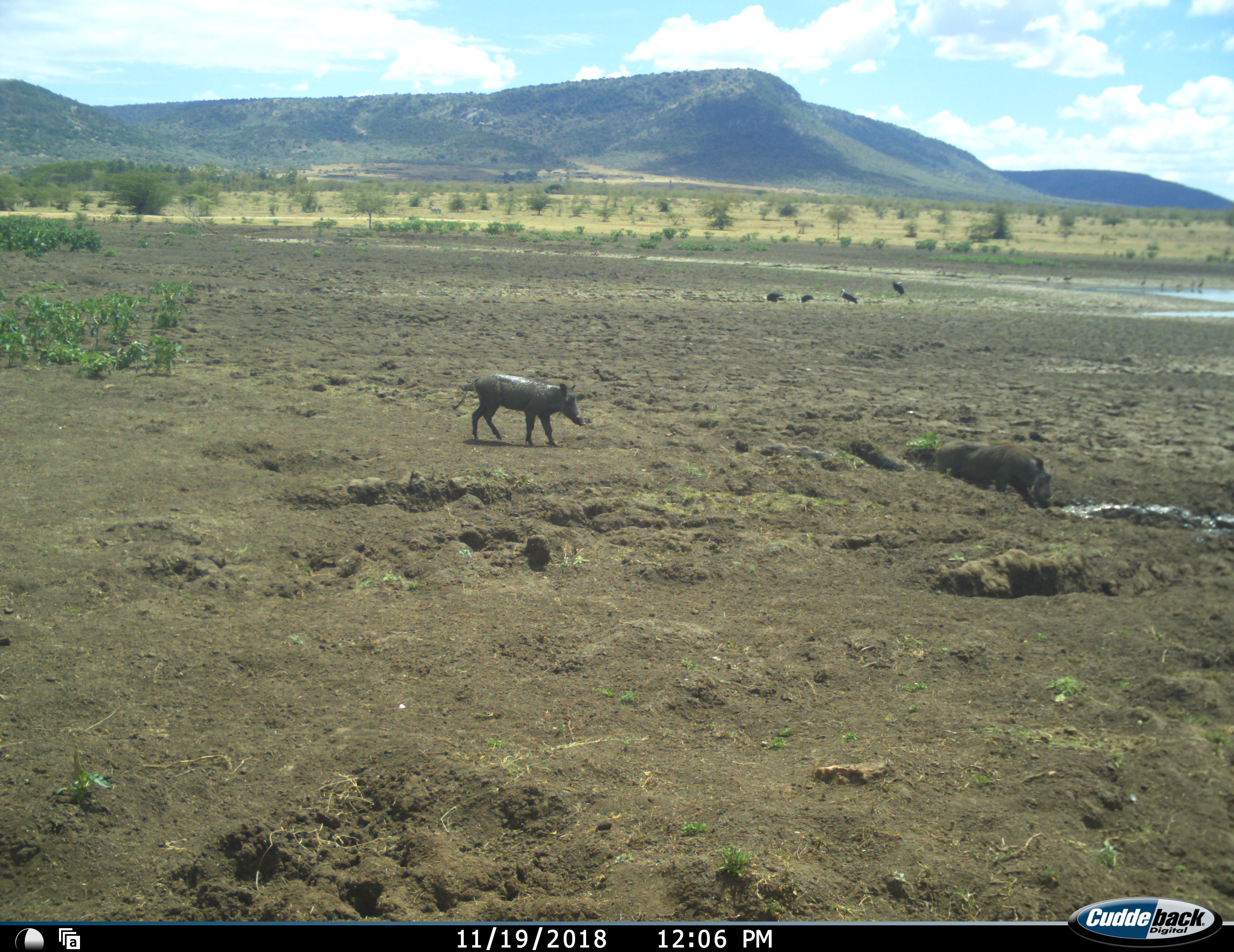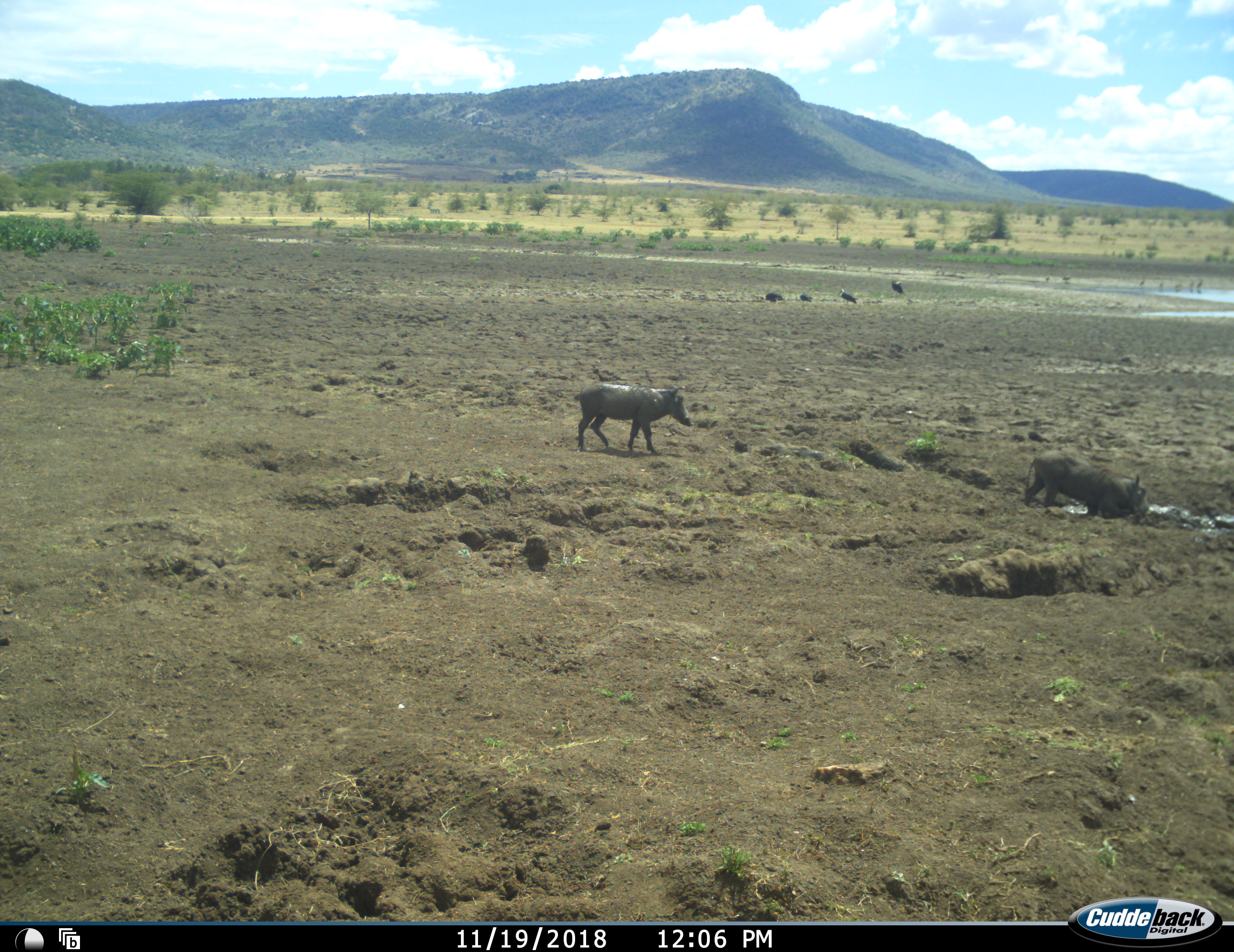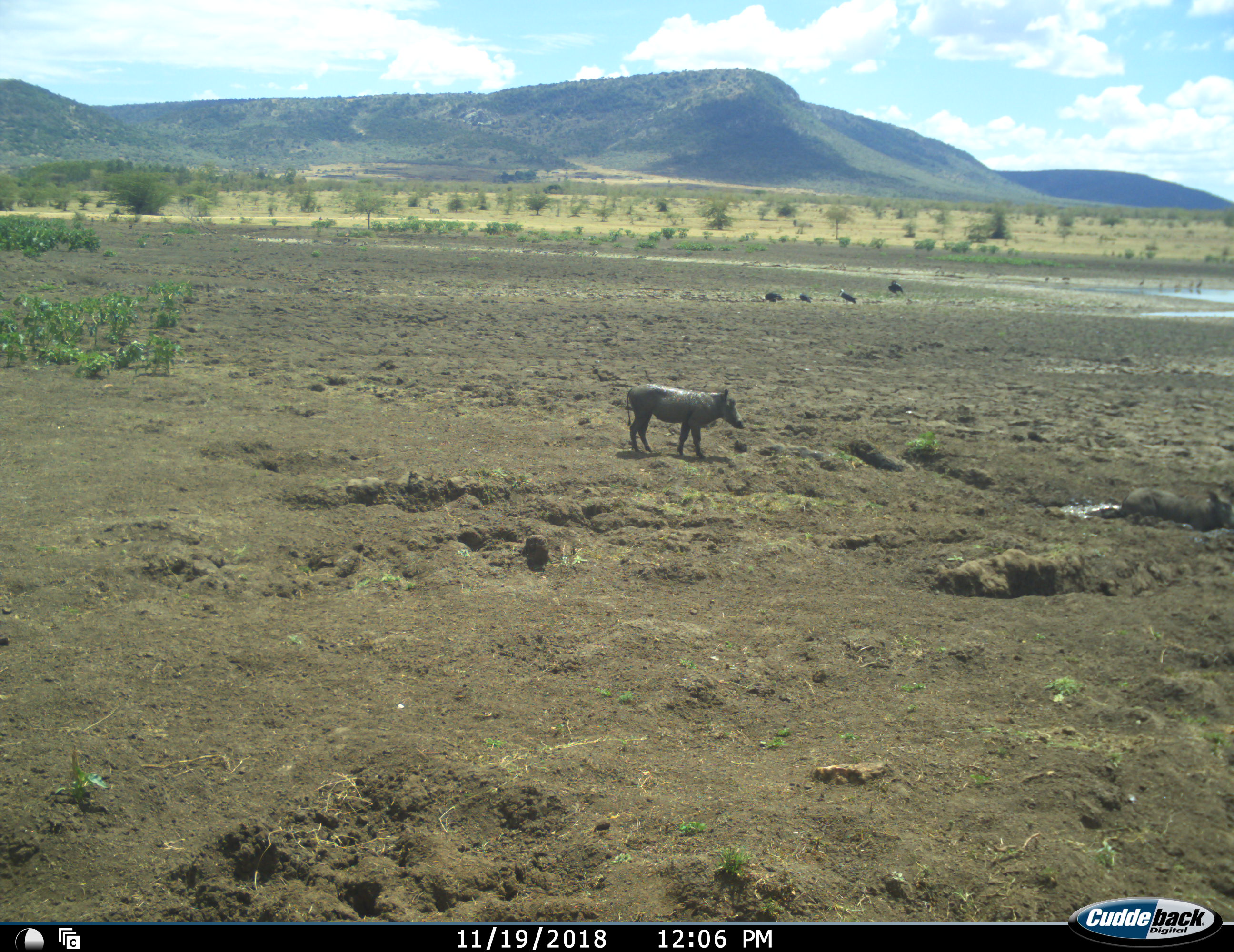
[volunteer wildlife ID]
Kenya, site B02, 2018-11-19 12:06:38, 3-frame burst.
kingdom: Animalia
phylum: Chordata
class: Aves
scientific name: Aves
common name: bird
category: birdother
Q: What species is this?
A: Birdother (bird) (Aves).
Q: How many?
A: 4.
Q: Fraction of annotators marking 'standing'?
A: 60%.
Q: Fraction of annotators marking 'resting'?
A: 0%.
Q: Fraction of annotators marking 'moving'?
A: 60%.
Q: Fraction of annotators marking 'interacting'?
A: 0%.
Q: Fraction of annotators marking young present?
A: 0%.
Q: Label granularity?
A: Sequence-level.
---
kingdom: Animalia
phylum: Chordata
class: Mammalia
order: Artiodactyla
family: Suidae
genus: Phacochoerus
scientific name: Phacochoerus africanus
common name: warthog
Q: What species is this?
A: Warthog (Phacochoerus africanus).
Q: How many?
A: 2.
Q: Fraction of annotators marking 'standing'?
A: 20%.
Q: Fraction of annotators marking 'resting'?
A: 10%.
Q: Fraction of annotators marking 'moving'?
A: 100%.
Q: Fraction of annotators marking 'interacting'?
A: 0%.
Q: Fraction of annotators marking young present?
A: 0%.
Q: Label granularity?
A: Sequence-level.